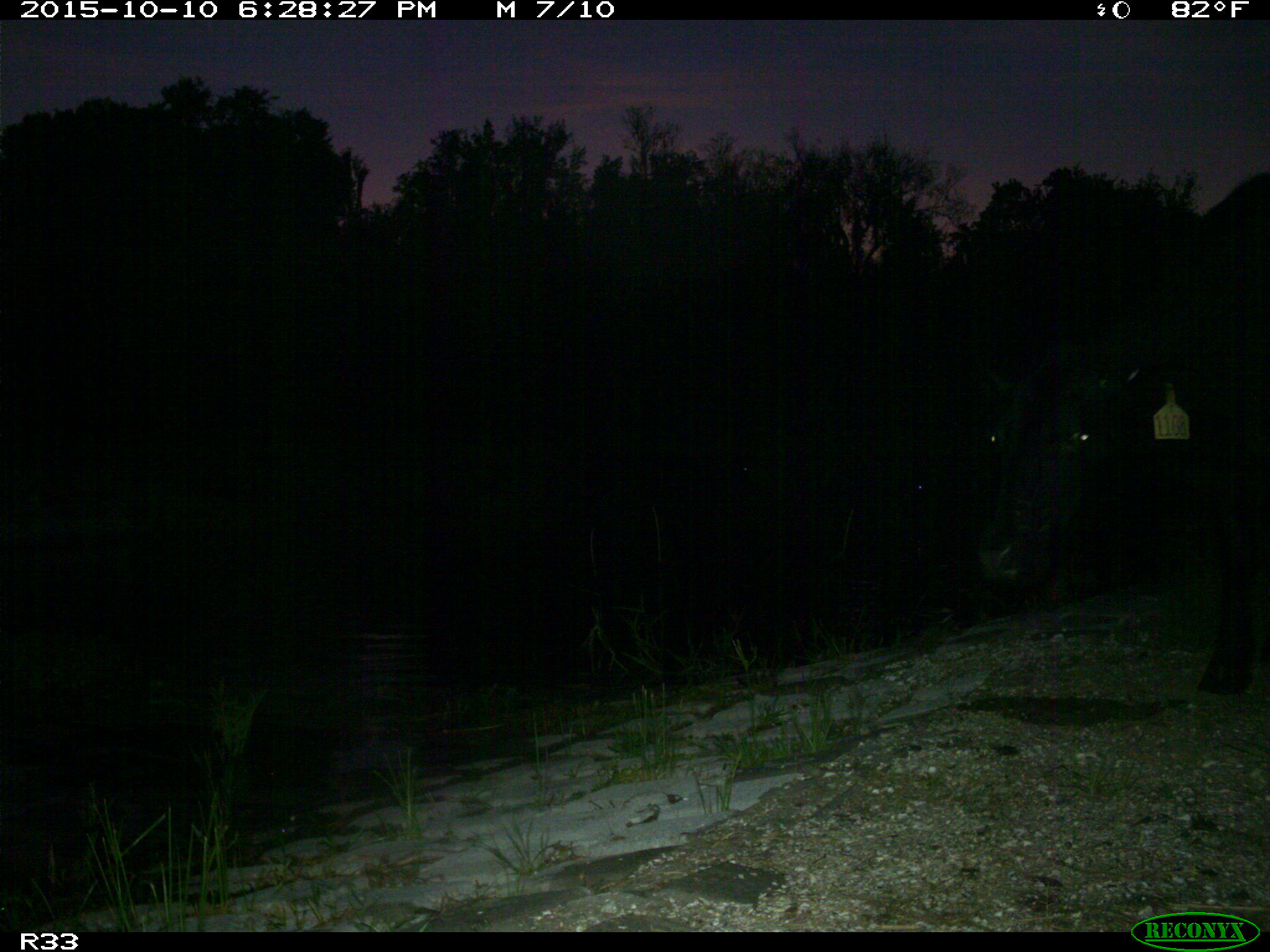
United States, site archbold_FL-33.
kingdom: Animalia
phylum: Chordata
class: Mammalia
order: Artiodactyla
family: Bovidae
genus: Bos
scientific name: Bos taurus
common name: domestic cow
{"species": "Bos taurus (domestic cow)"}